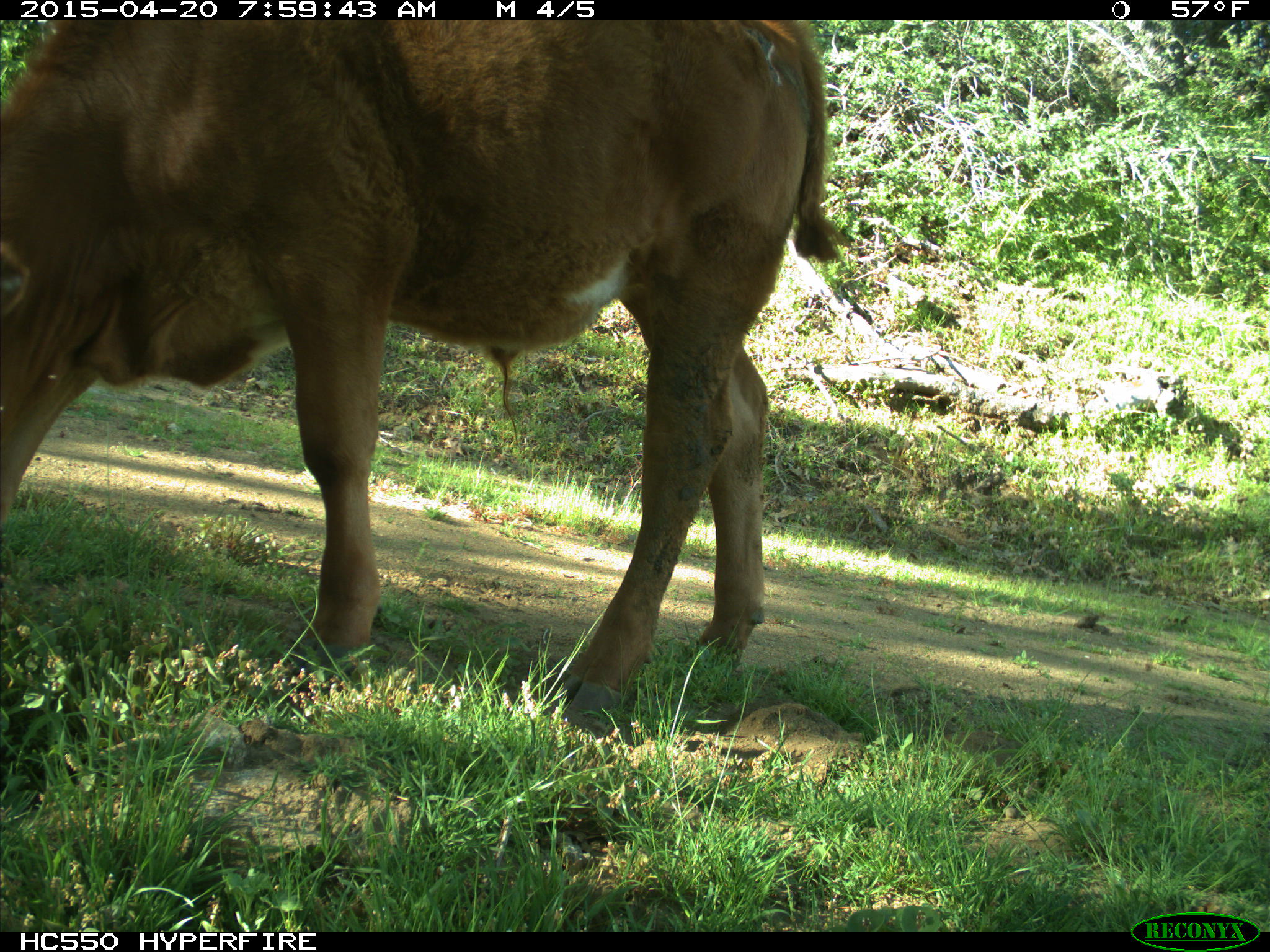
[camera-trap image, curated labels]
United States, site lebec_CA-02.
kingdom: Animalia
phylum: Chordata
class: Mammalia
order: Artiodactyla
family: Bovidae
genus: Bos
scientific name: Bos taurus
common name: domestic cow